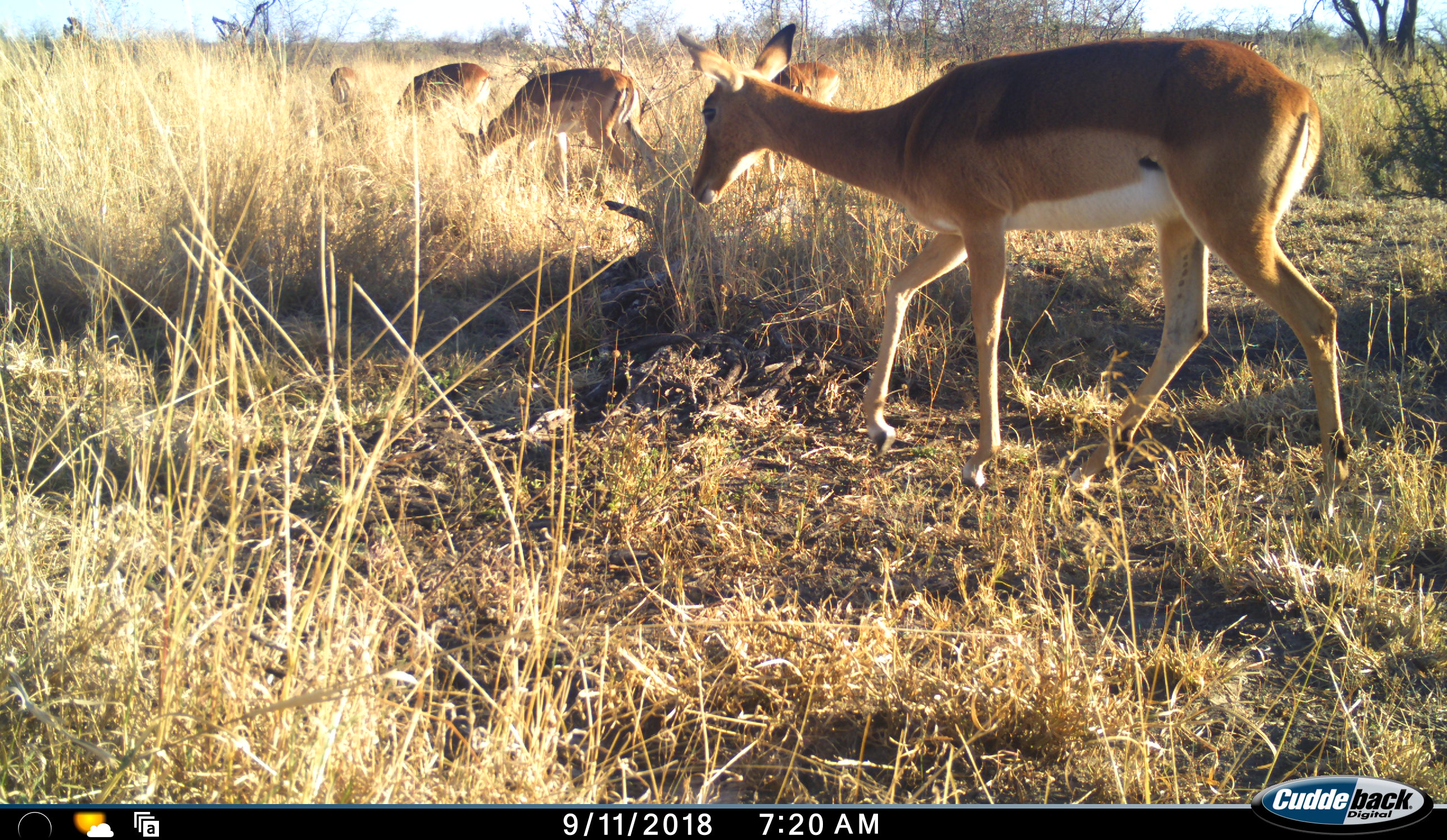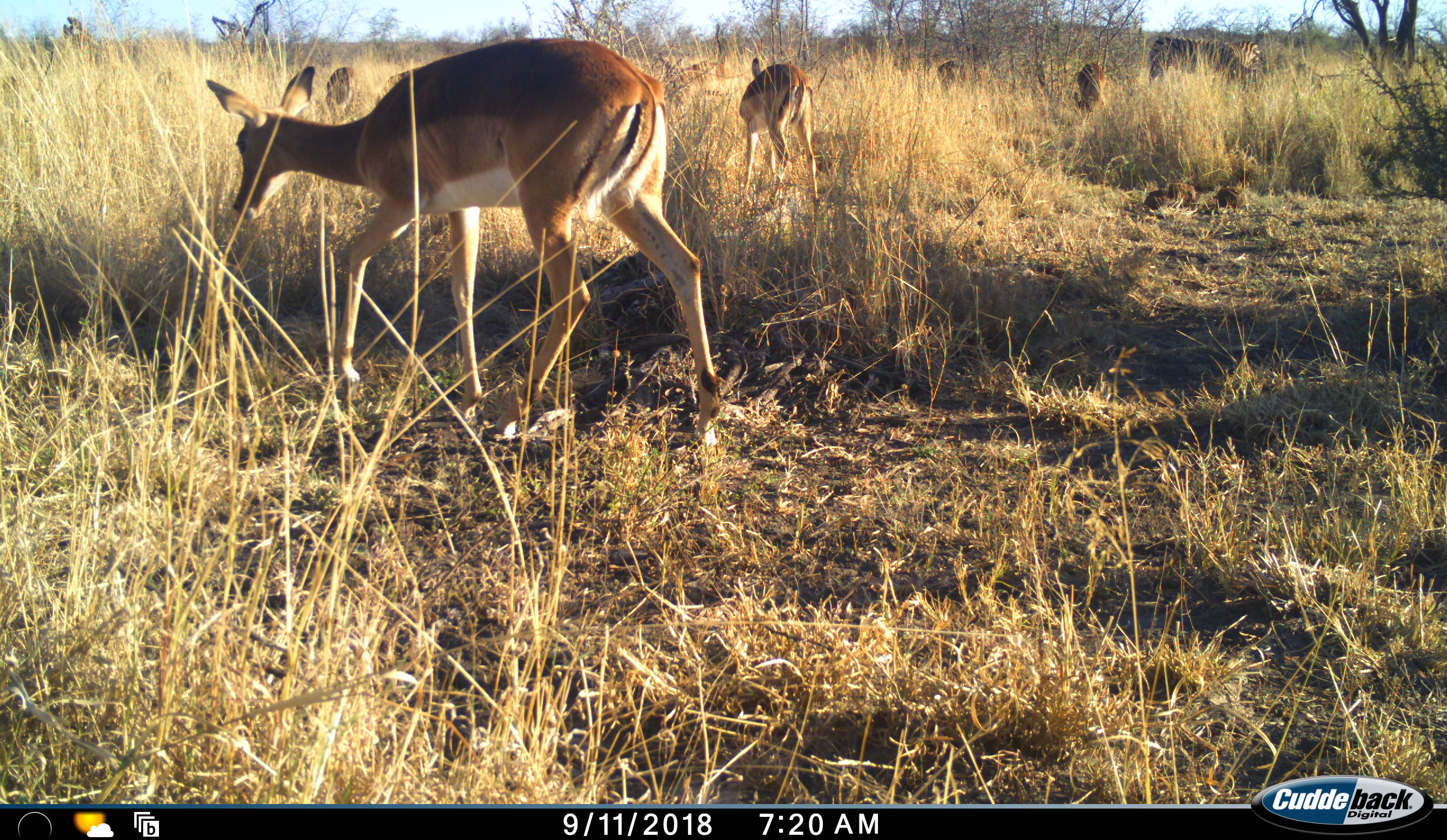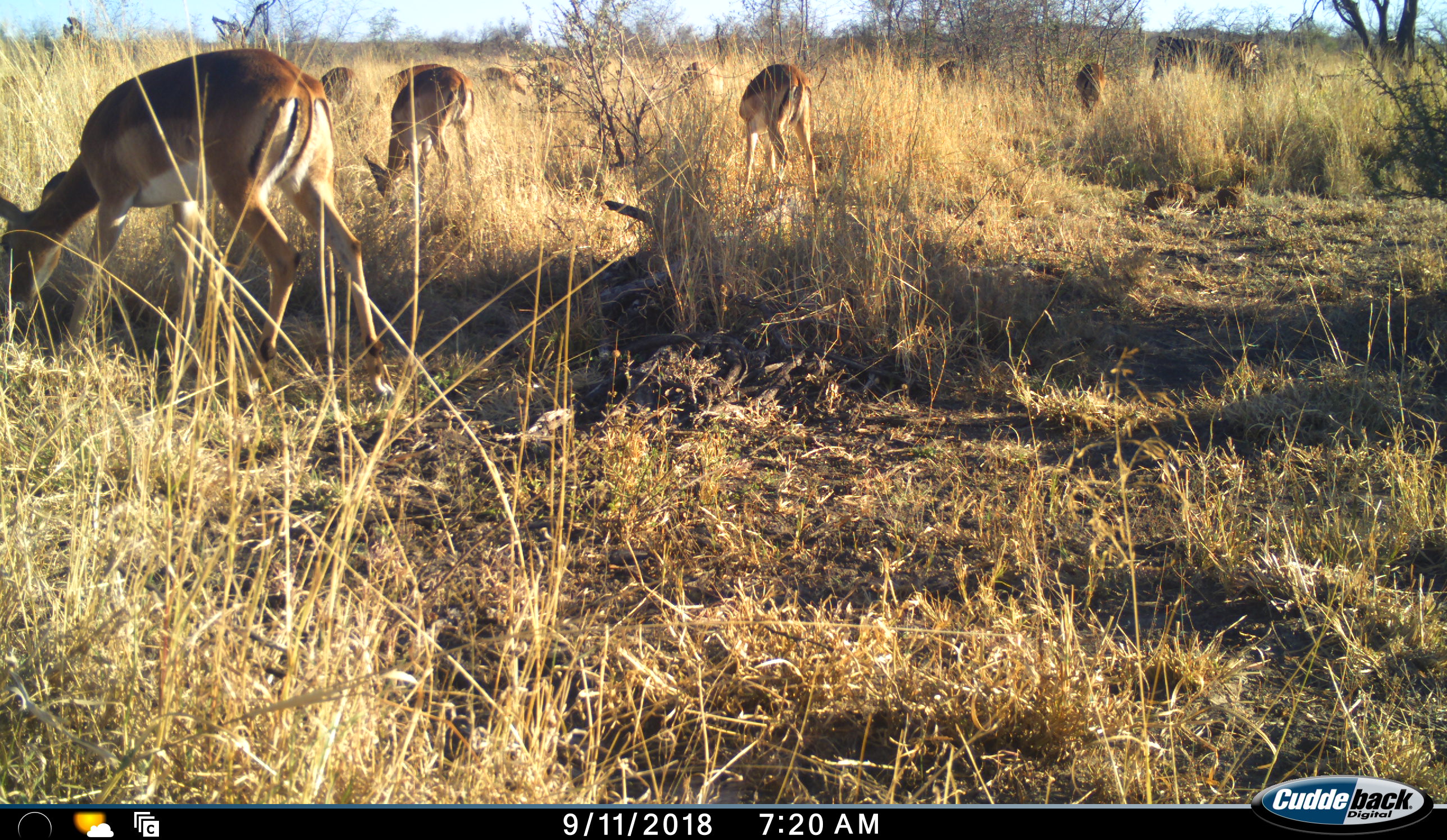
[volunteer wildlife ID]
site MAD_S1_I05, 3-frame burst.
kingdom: Animalia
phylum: Chordata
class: Mammalia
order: Artiodactyla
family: Bovidae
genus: Aepyceros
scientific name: Aepyceros melampus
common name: impala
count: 9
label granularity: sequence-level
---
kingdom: Animalia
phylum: Chordata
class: Mammalia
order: Perissodactyla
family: Equidae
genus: Equus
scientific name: Equus quagga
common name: plains zebra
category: zebraplains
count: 2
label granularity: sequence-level